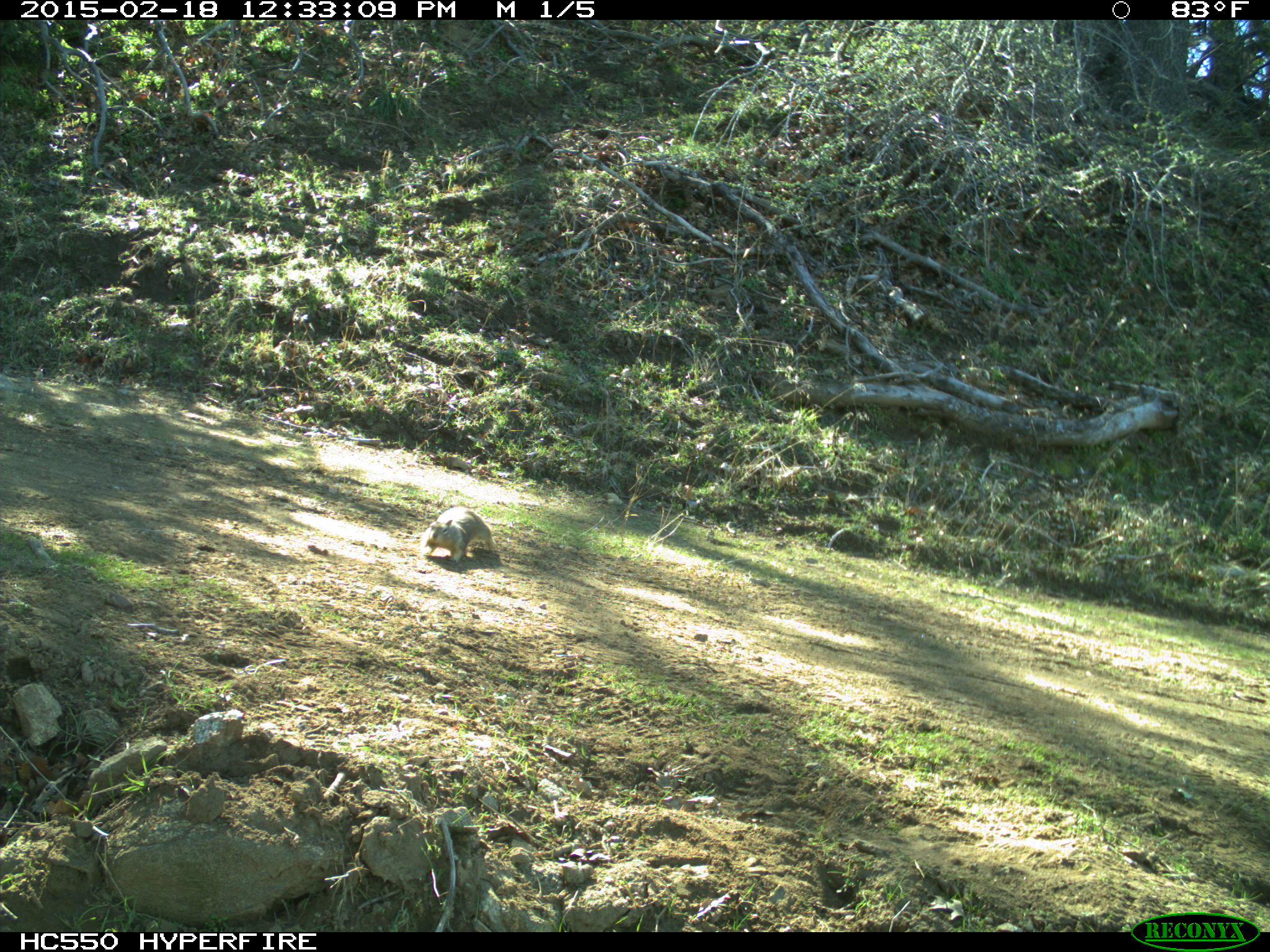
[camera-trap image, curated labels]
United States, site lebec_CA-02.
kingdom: Animalia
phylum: Chordata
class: Mammalia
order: Rodentia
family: Sciuridae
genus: Otospermophilus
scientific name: Otospermophilus beecheyi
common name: california ground squirrel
Otospermophilus beecheyi (california ground squirrel).